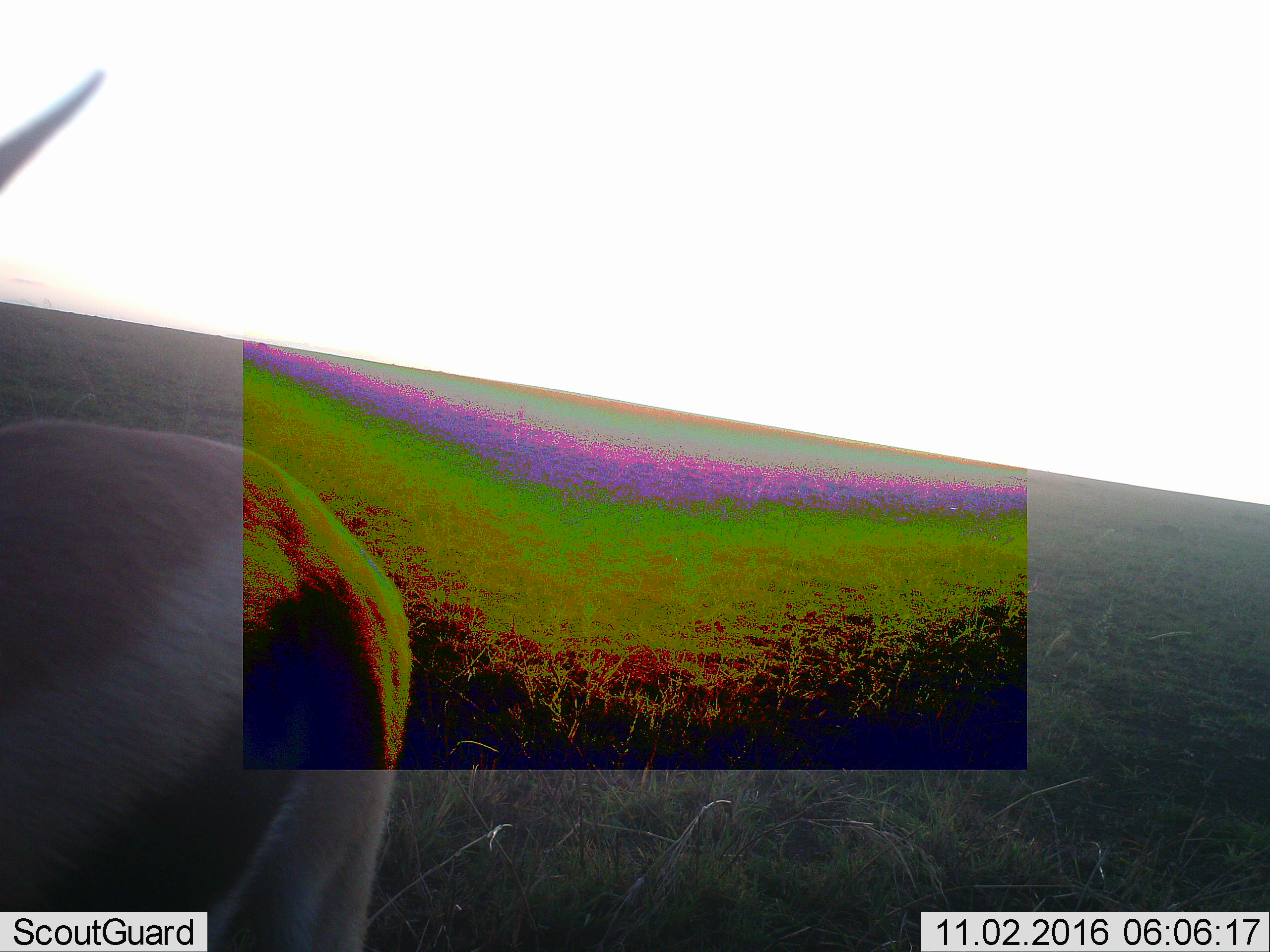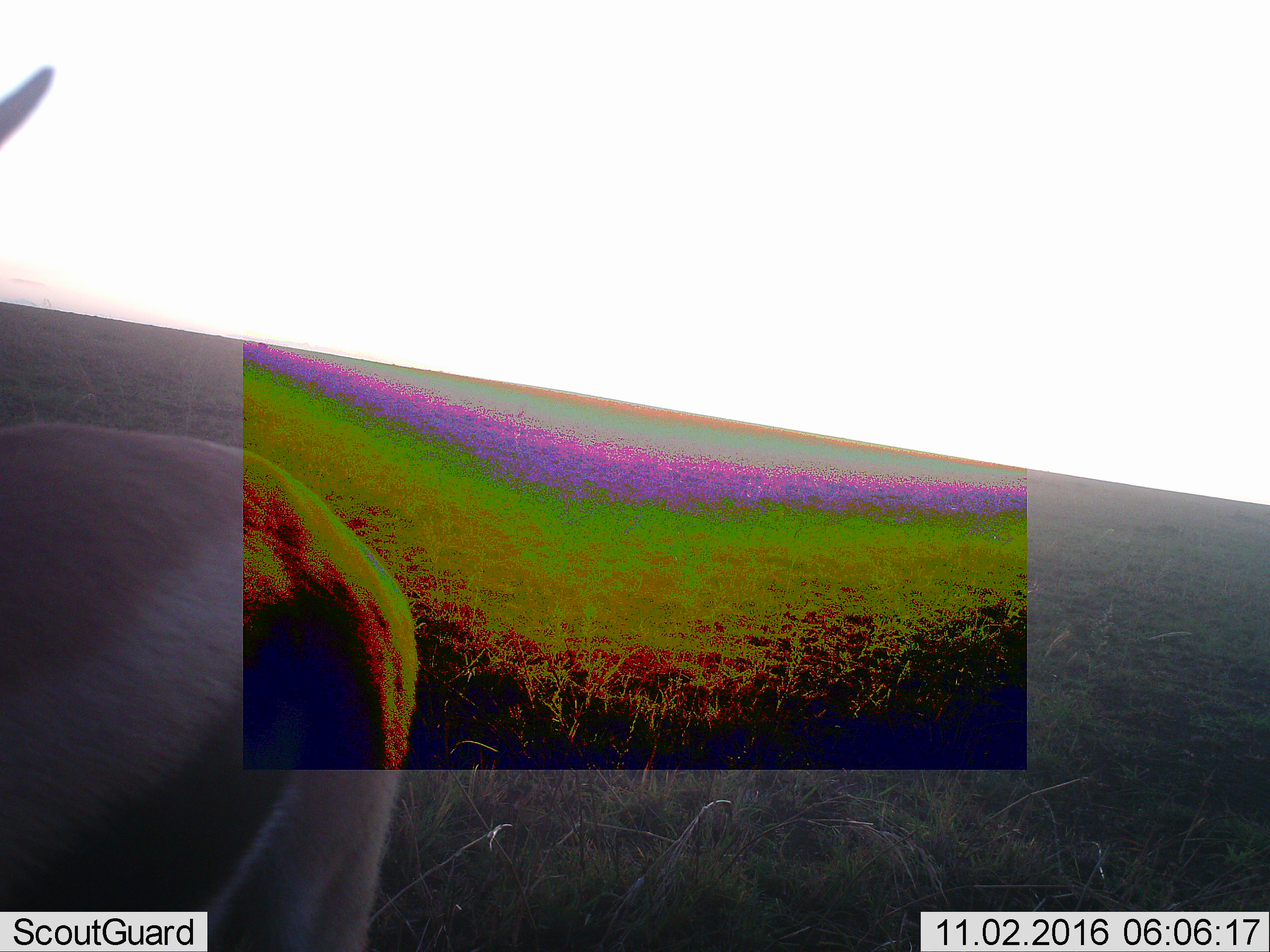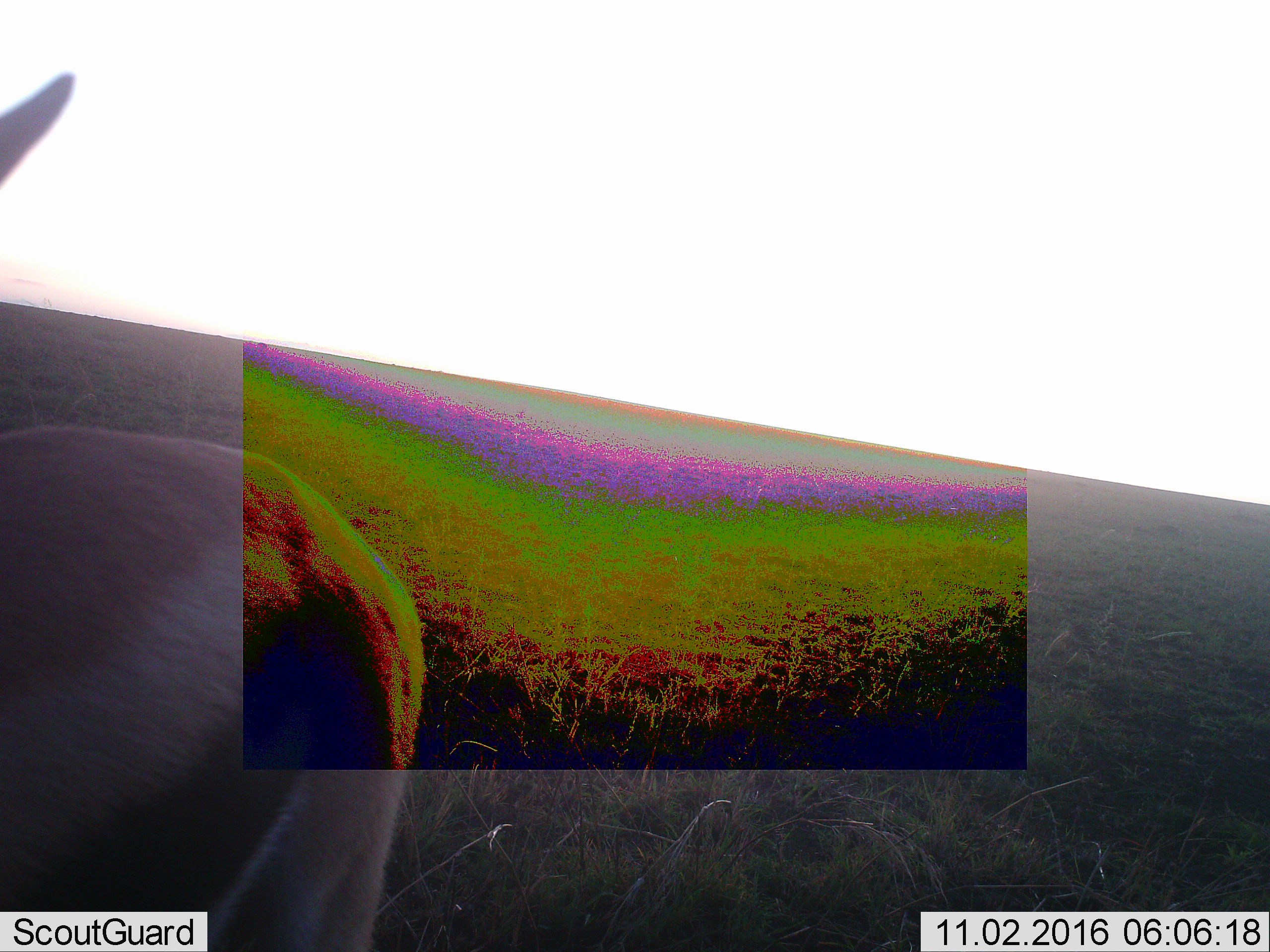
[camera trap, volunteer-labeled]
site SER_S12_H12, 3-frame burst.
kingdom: Animalia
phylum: Chordata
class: Mammalia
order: Artiodactyla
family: Bovidae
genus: Eudorcas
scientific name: Eudorcas thomsonii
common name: thomson's gazelle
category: gazellethomsons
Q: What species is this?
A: Gazellethomsons (thomson's gazelle) (Eudorcas thomsonii).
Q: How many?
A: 1.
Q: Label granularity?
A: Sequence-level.